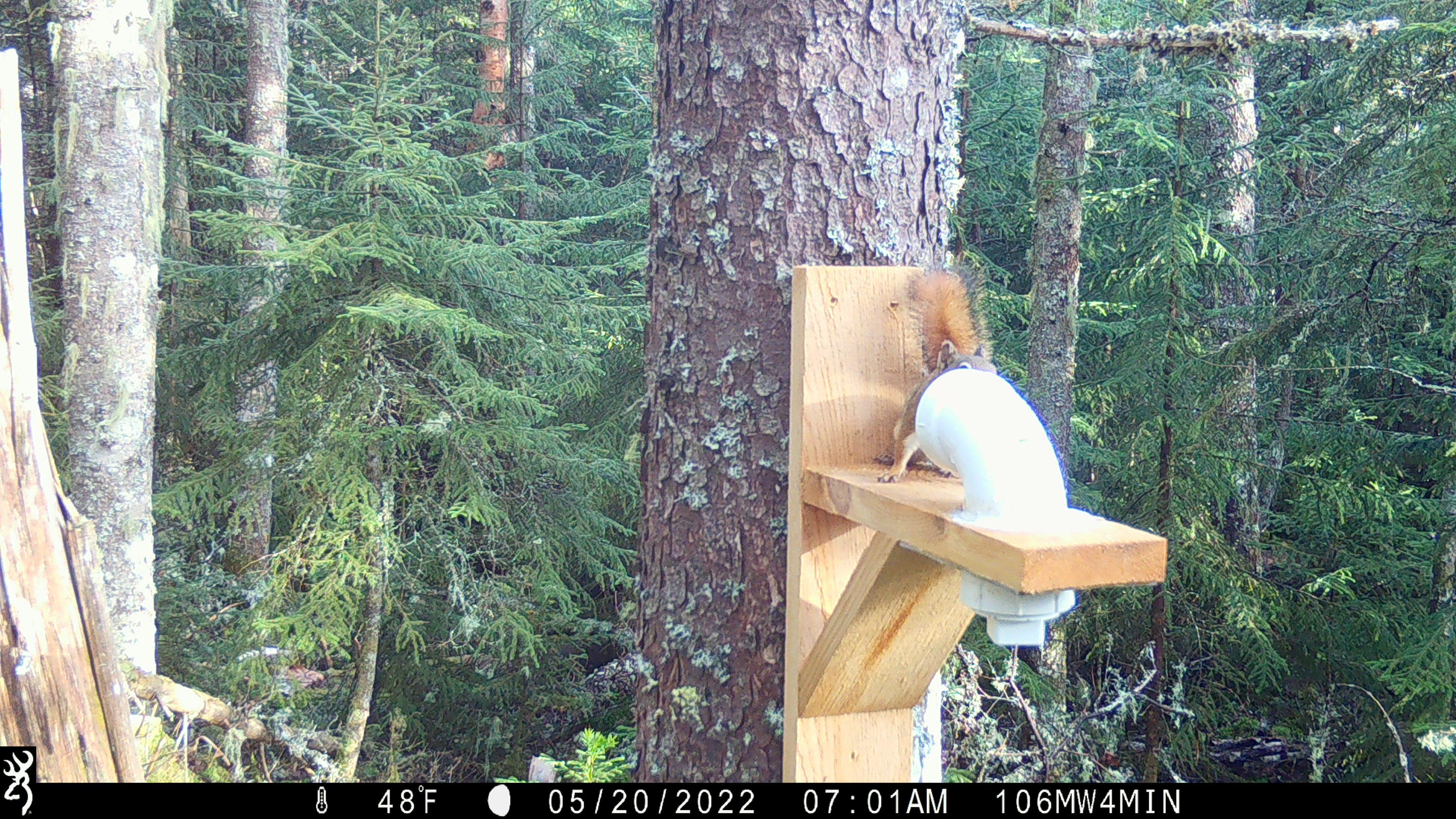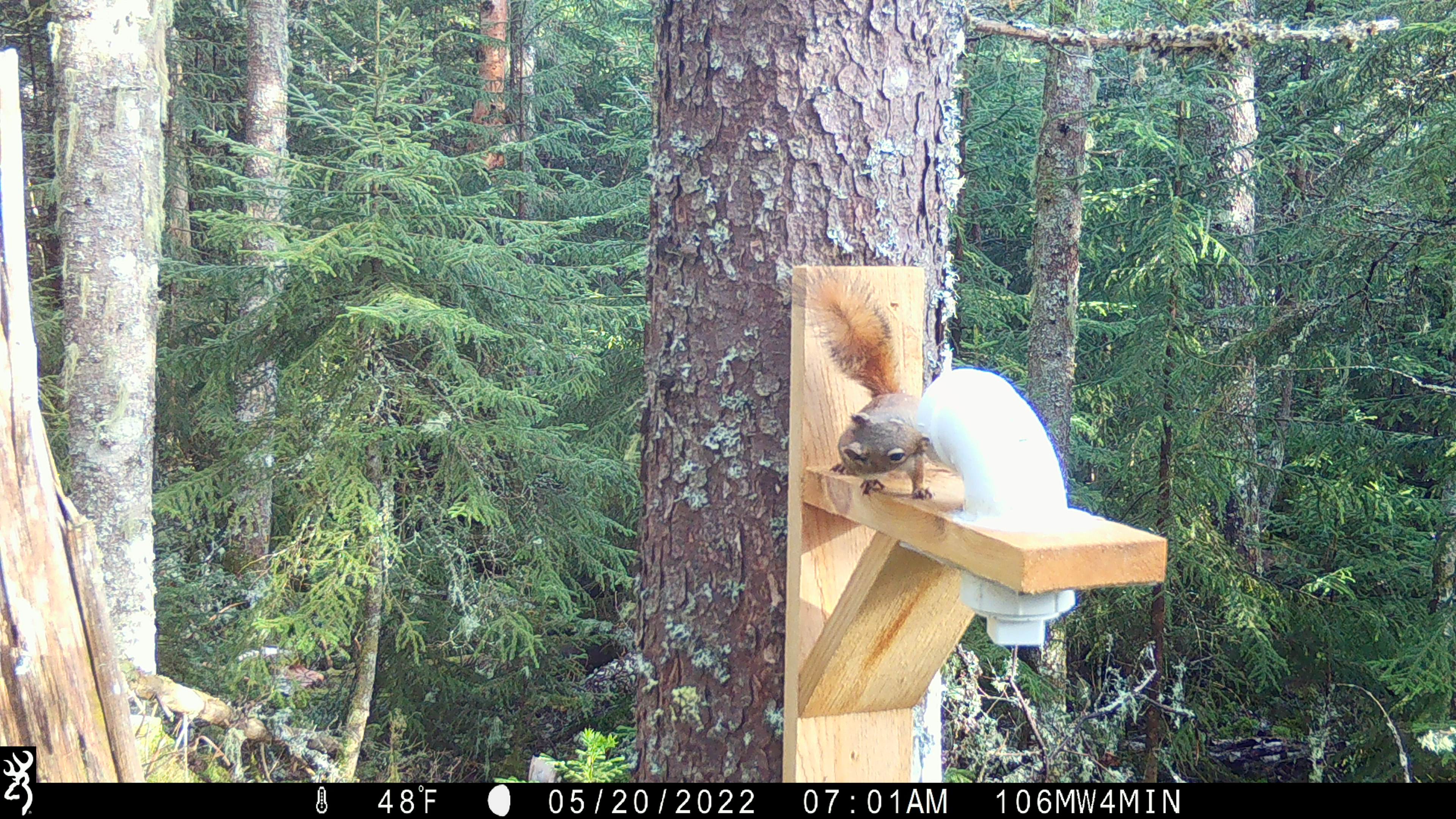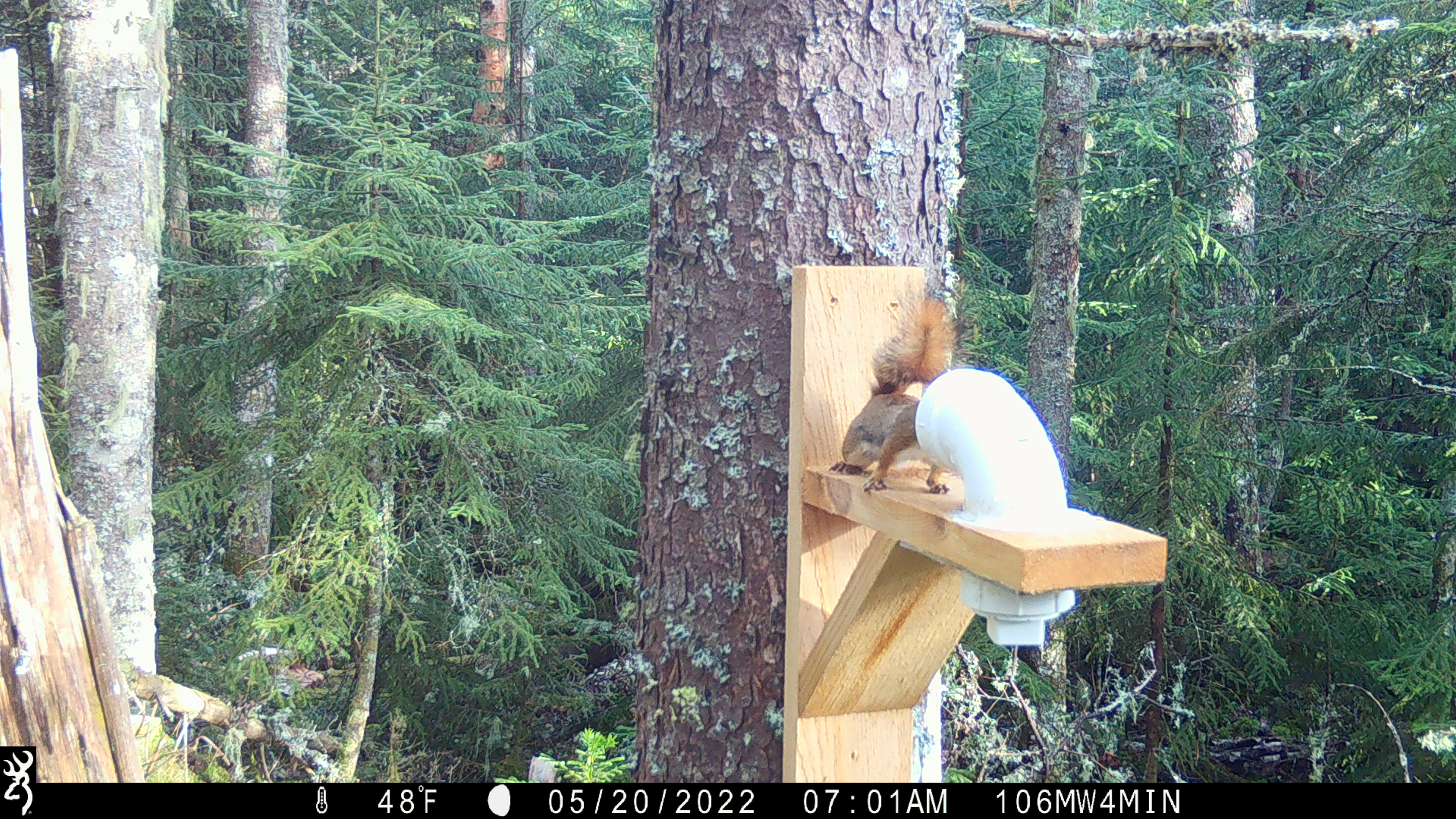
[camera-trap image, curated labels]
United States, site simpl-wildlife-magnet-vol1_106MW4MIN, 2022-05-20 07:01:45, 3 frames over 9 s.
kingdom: Animalia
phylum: Chordata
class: Mammalia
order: Rodentia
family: Sciuridae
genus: Tamiasciurus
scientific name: Tamiasciurus hudsonicus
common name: red squirrel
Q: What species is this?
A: Red squirrel (Tamiasciurus hudsonicus).